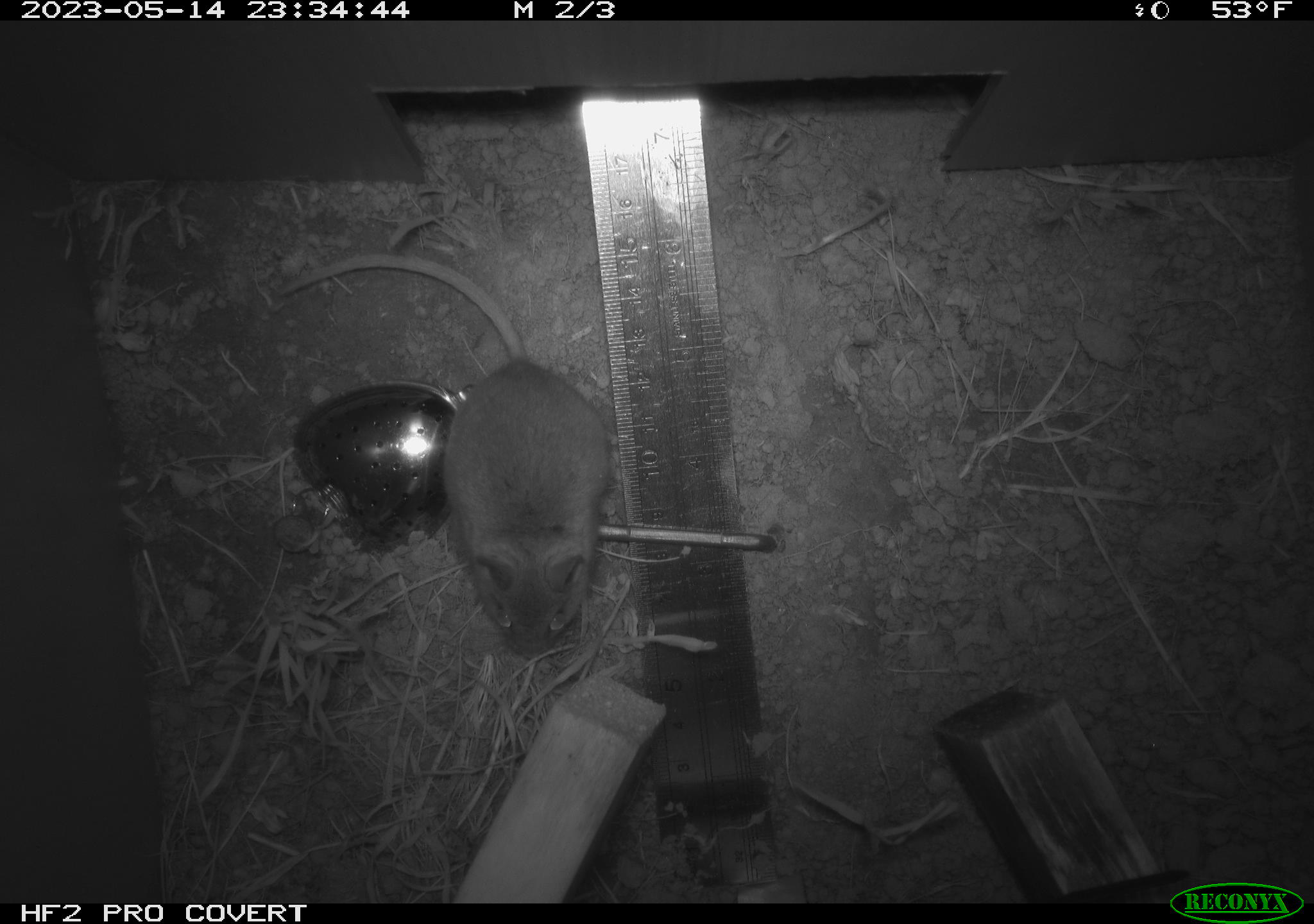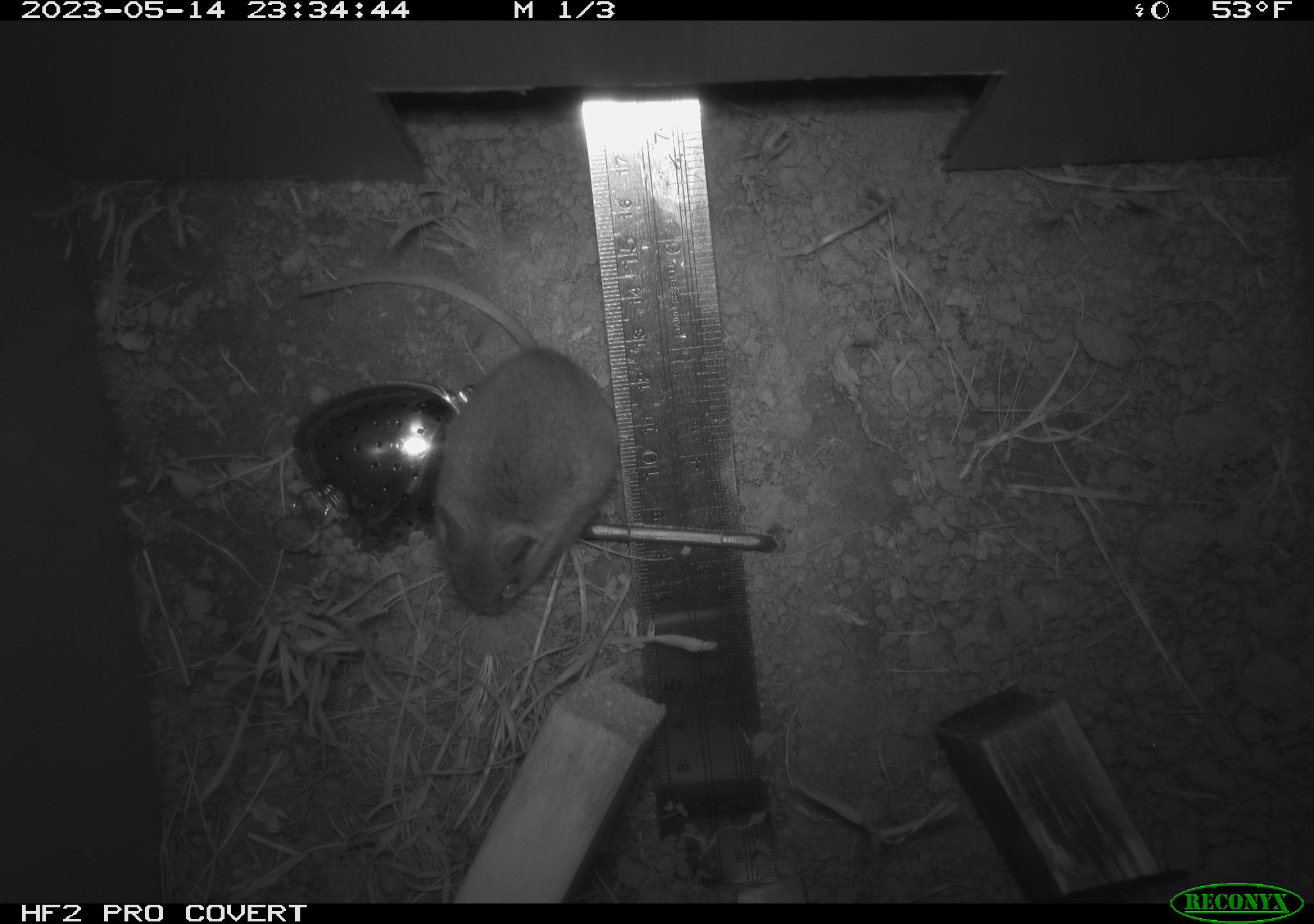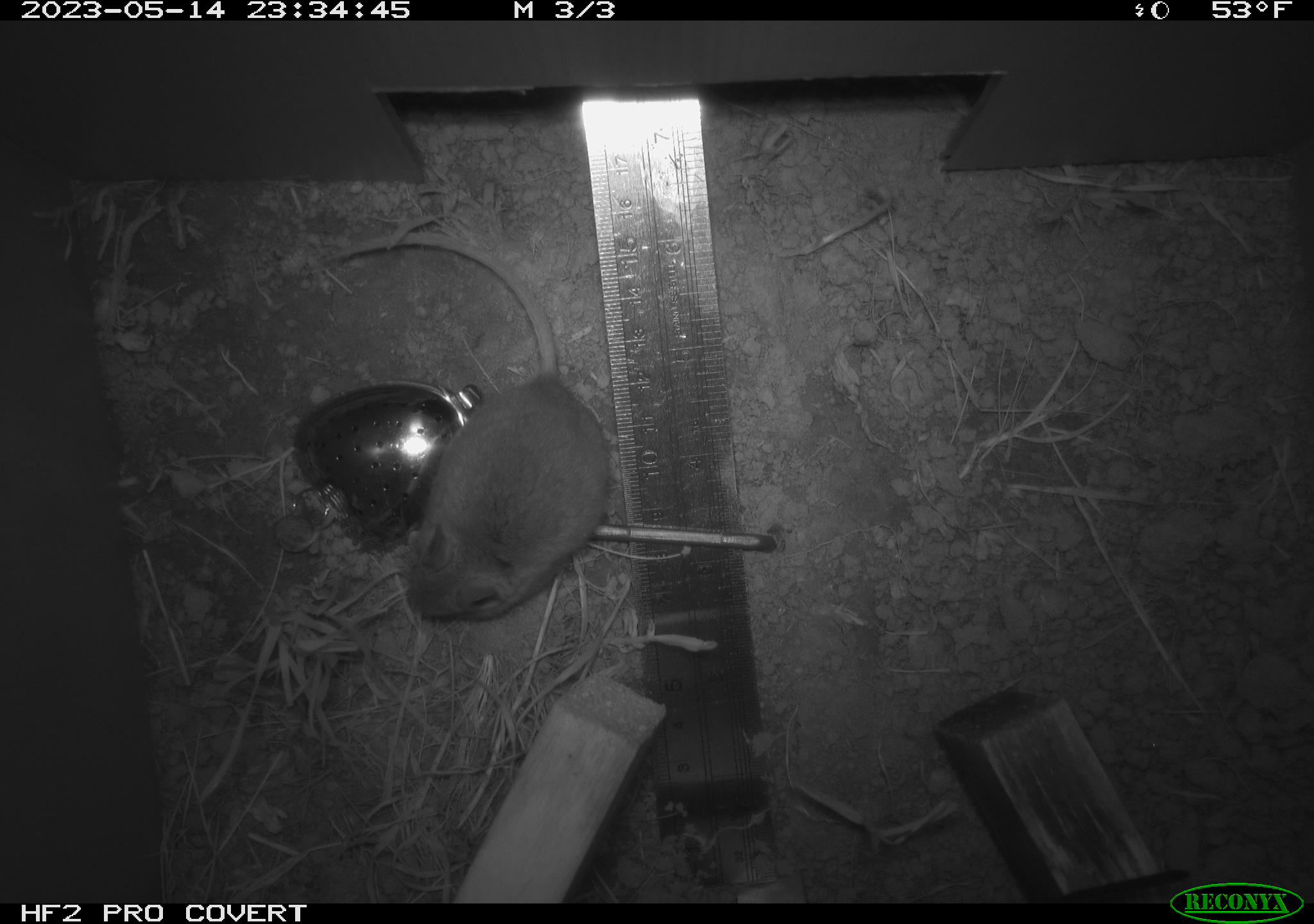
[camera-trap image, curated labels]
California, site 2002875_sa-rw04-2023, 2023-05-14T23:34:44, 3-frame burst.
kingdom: Animalia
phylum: Chordata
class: Mammalia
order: Rodentia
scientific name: Rodentia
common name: mouse species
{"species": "mouse species (Rodentia)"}